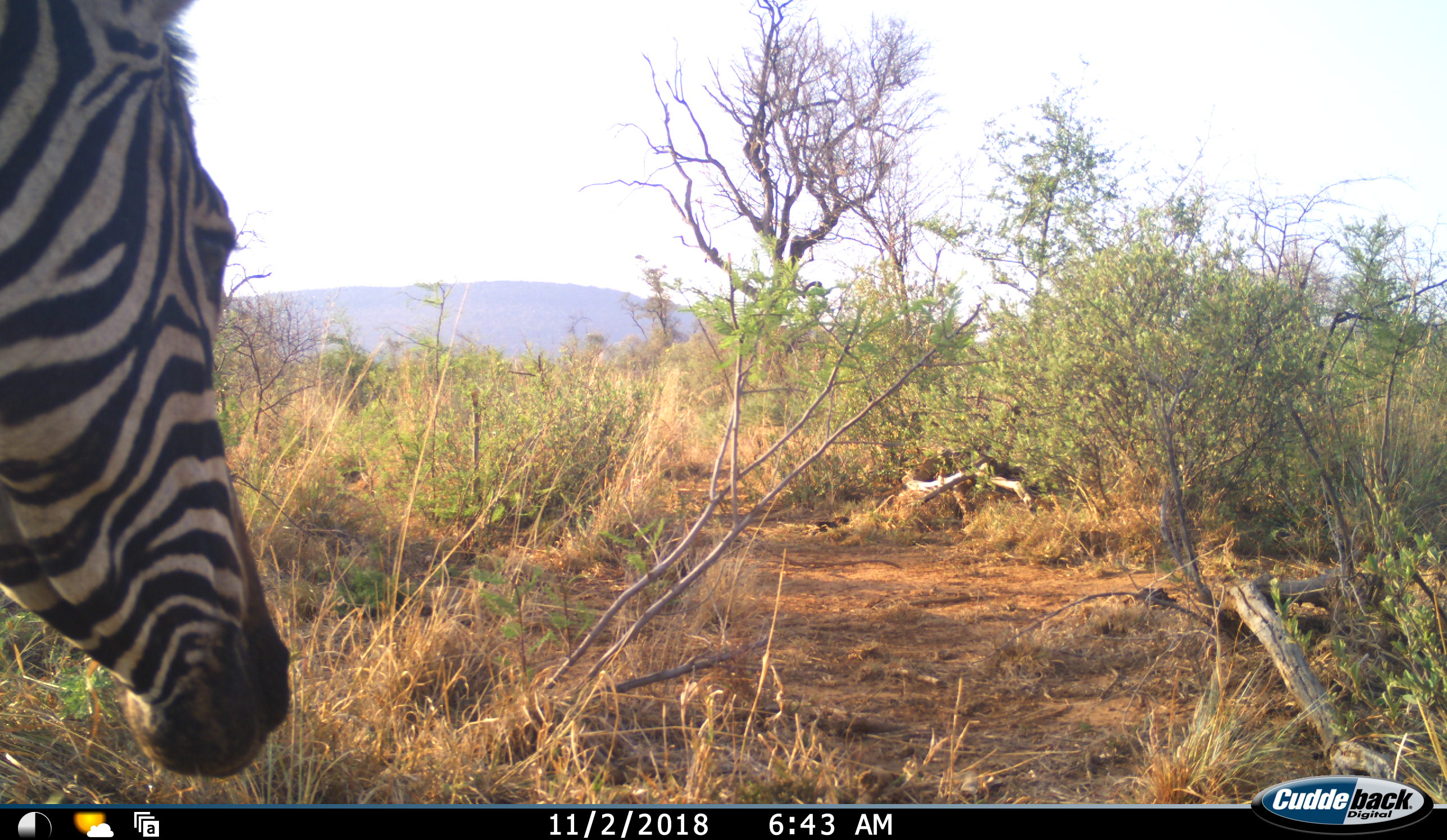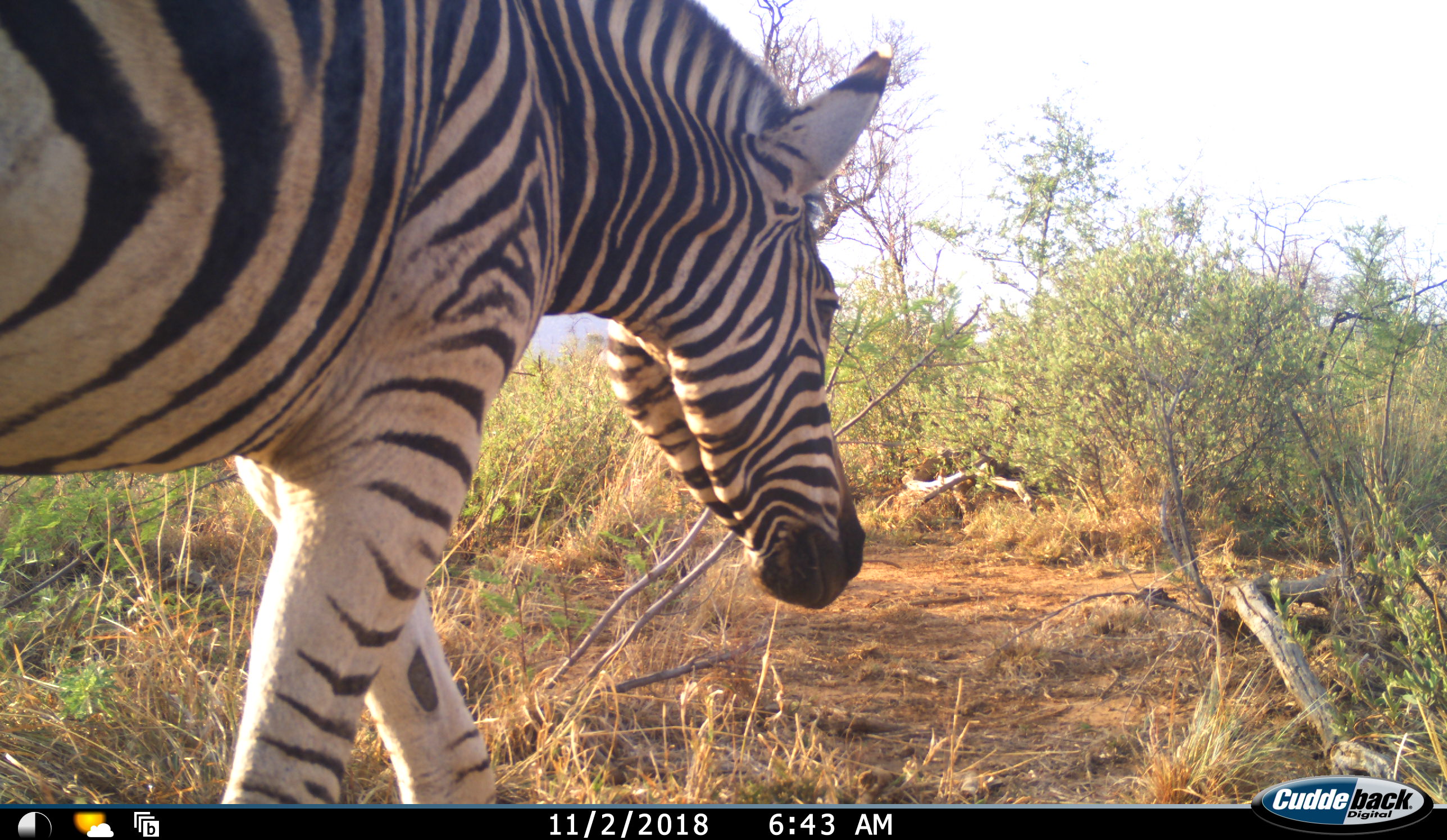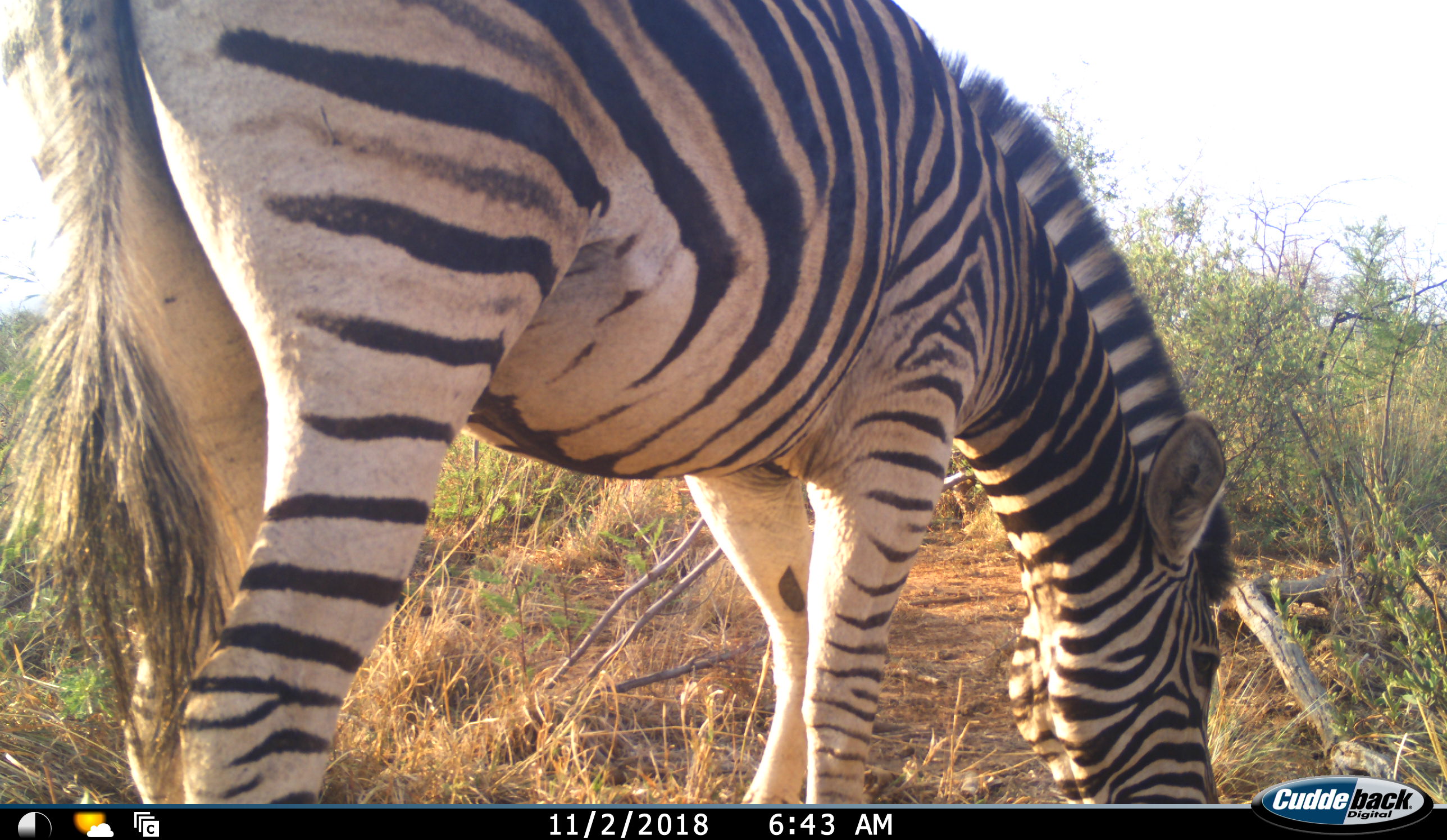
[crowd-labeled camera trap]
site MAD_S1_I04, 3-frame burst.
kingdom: Animalia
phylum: Chordata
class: Mammalia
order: Perissodactyla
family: Equidae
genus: Equus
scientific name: Equus quagga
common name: plains zebra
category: zebraplains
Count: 1.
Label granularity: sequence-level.